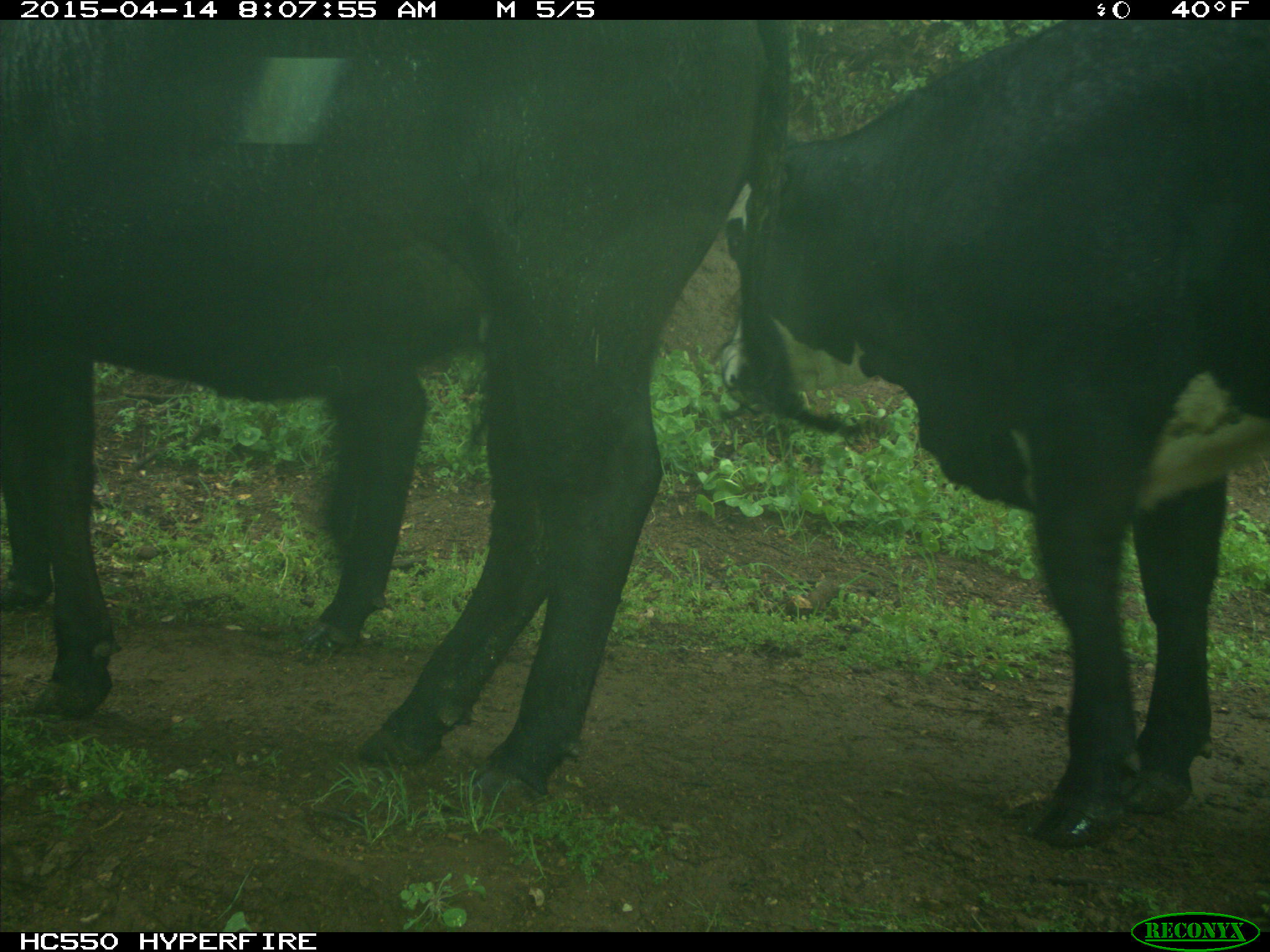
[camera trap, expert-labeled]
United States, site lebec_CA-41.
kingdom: Animalia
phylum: Chordata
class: Mammalia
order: Artiodactyla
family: Bovidae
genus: Bos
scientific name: Bos taurus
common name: domestic cow